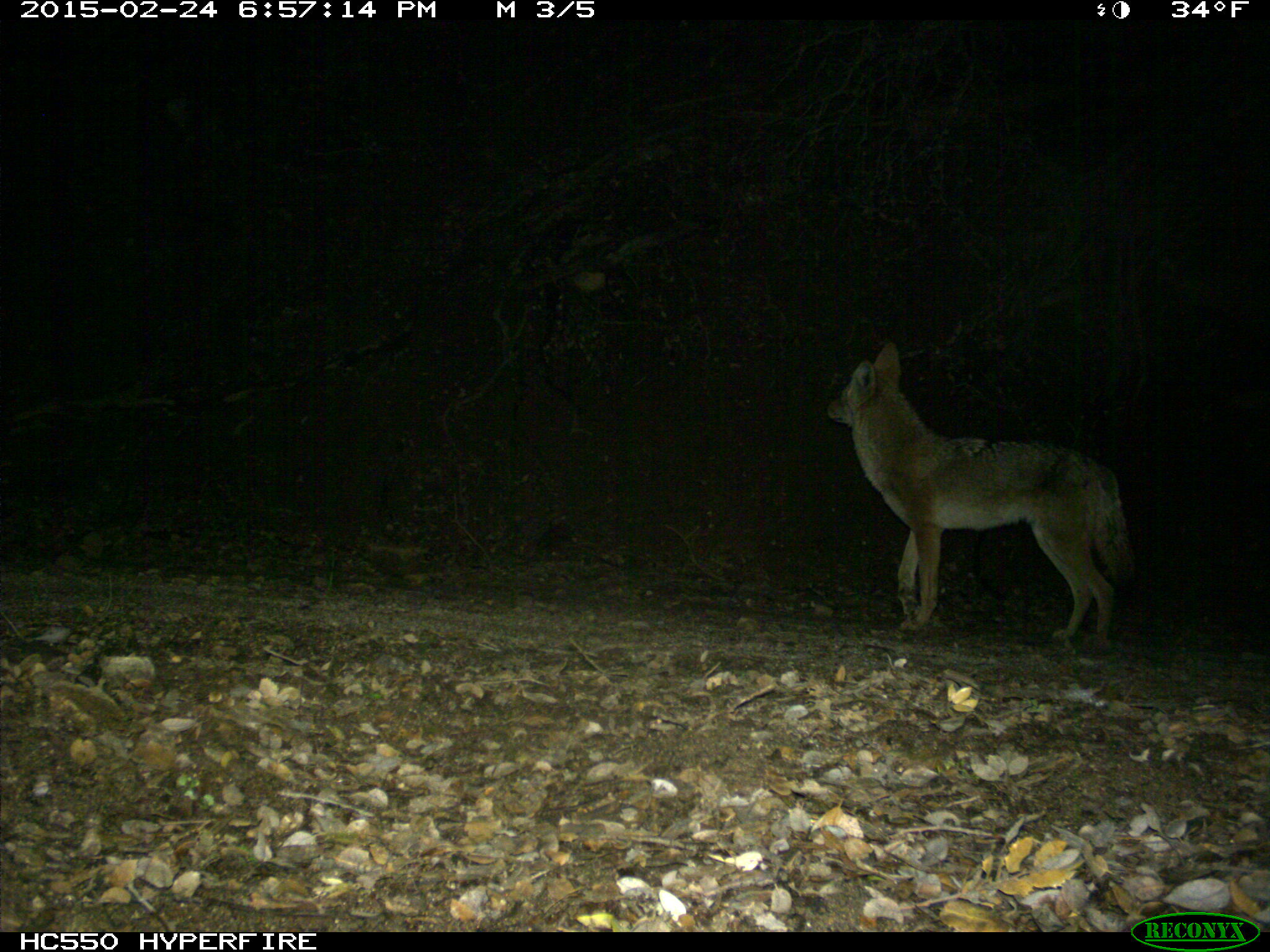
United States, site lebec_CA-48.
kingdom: Animalia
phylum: Chordata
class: Mammalia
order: Carnivora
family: Canidae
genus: Canis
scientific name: Canis latrans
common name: coyote